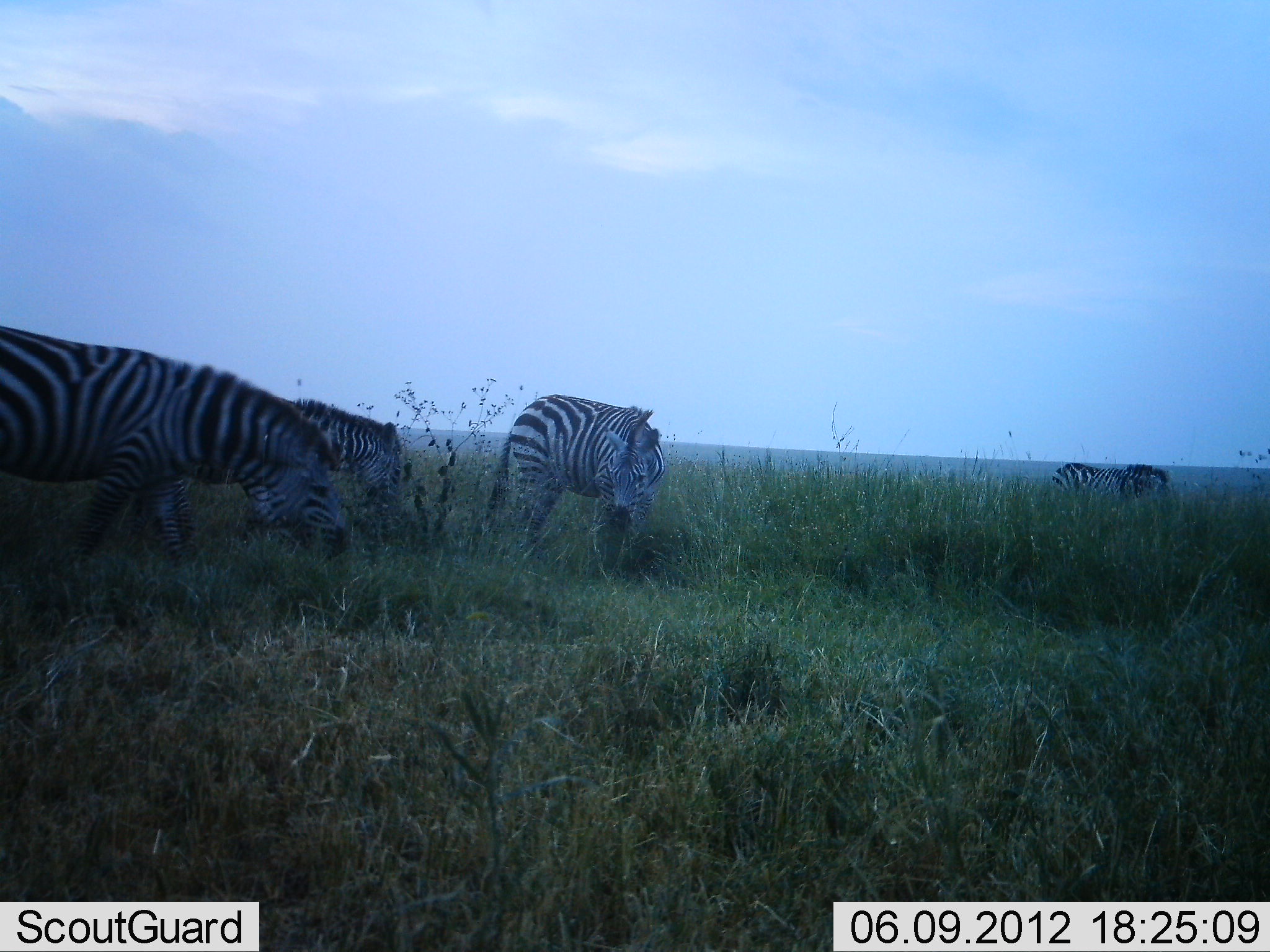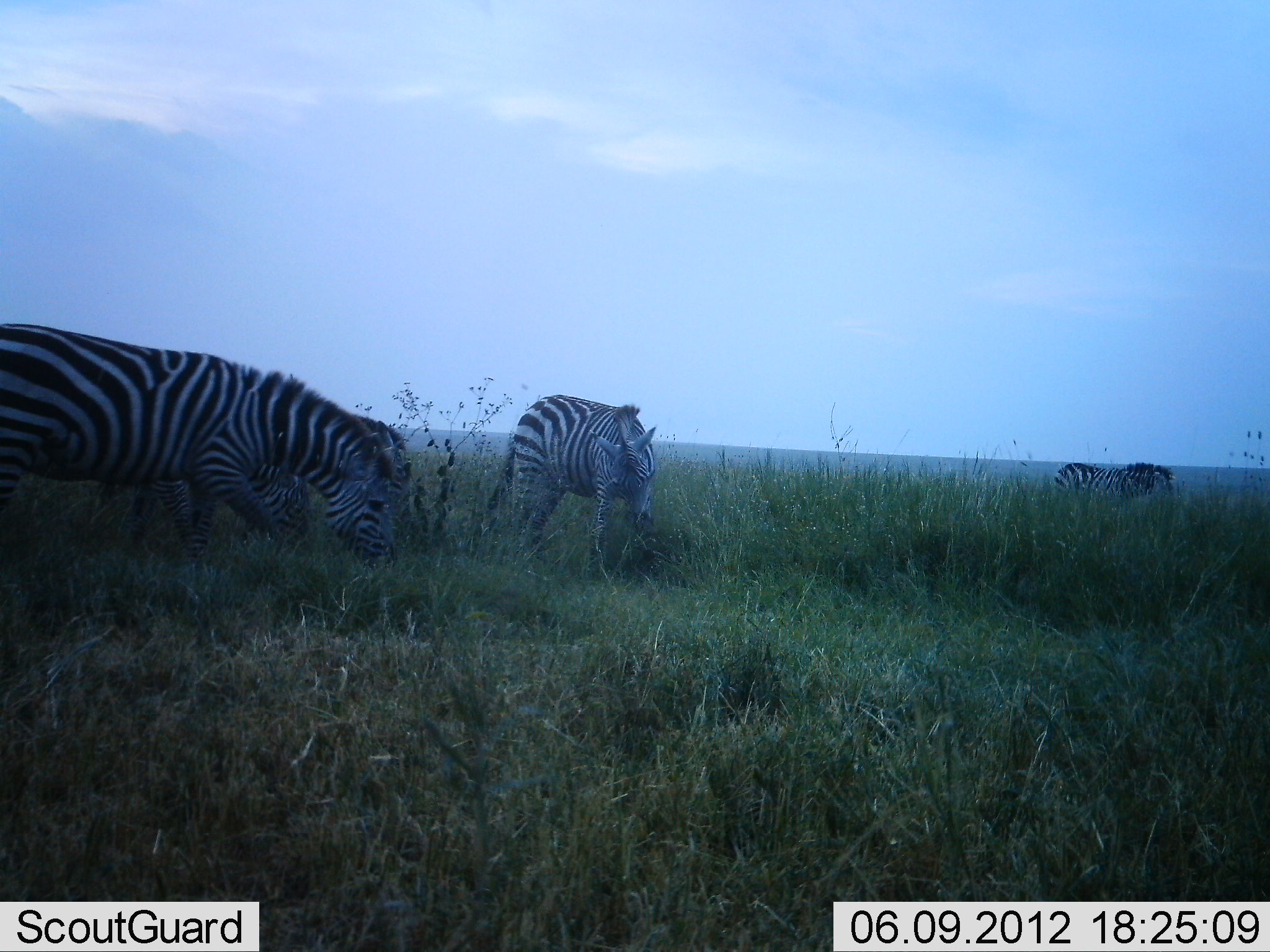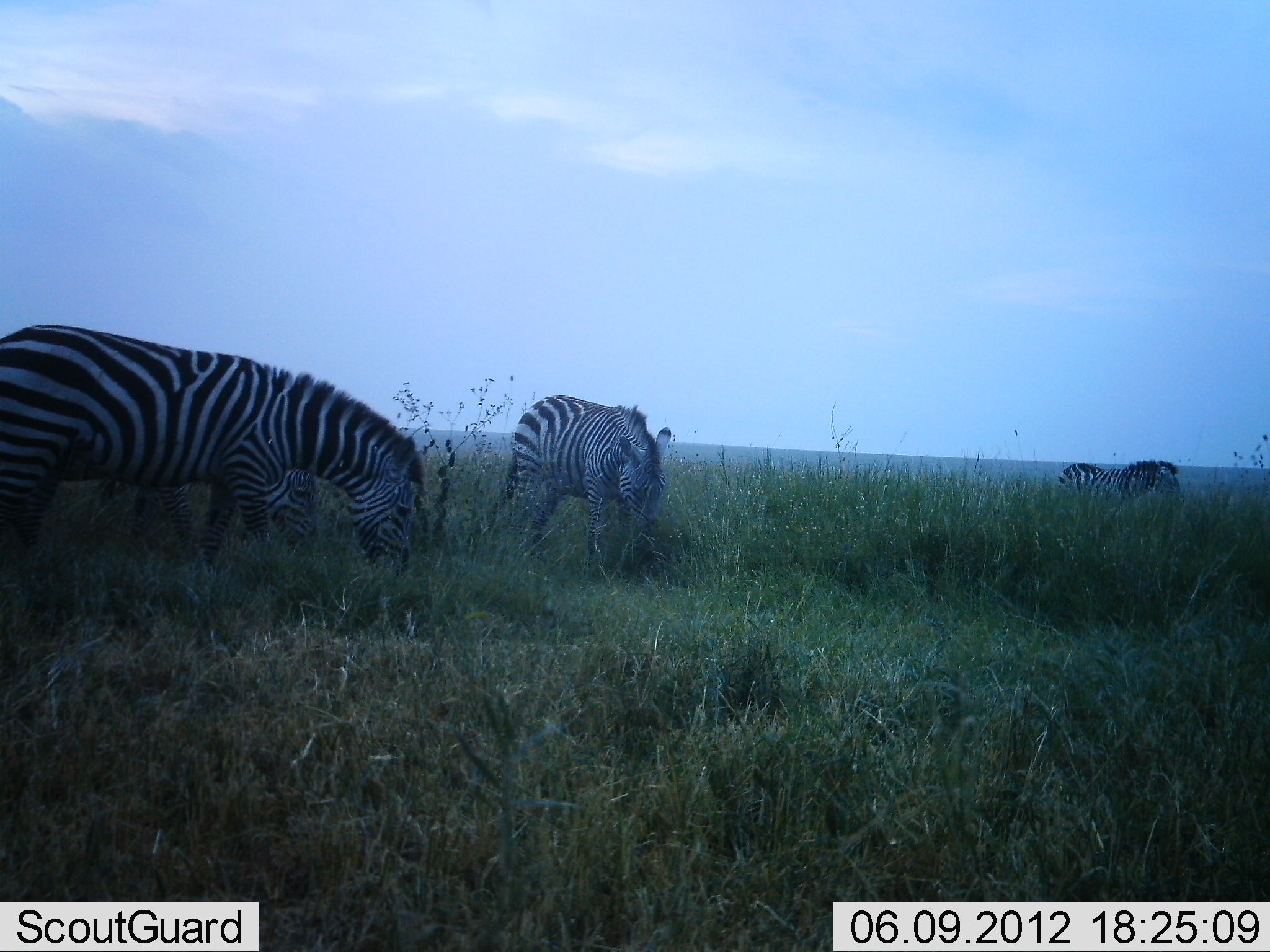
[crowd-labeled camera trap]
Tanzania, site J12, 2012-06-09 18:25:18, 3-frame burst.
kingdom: Animalia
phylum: Chordata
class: Mammalia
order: Perissodactyla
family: Equidae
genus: Equus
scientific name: Equus quagga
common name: plains zebra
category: zebra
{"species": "zebra (plains zebra) (Equus quagga)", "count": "4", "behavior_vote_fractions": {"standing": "40%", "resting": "0%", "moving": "20%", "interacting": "0%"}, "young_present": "0%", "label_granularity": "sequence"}